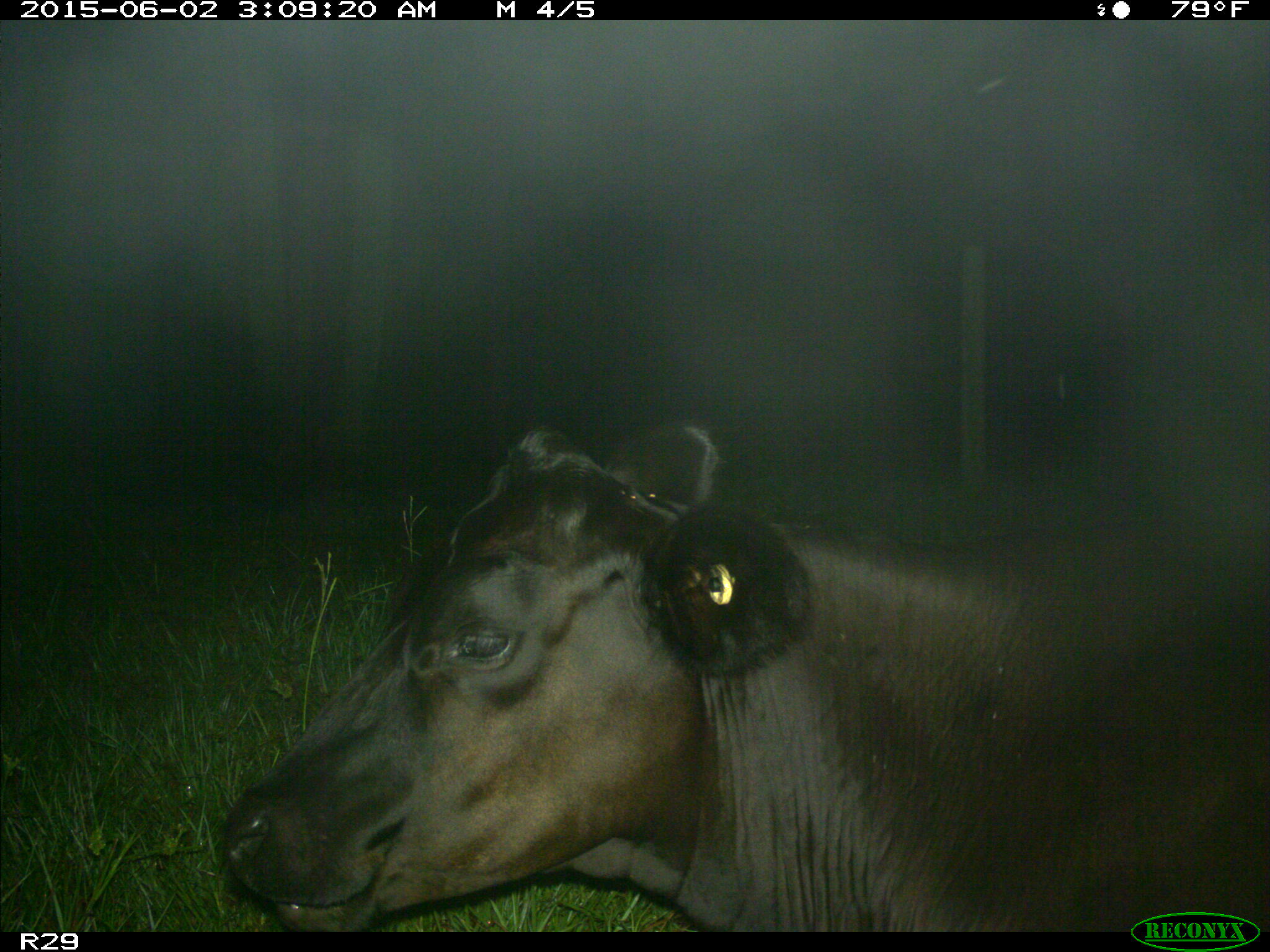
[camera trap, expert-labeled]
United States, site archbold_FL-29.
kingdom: Animalia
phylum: Chordata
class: Mammalia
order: Artiodactyla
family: Bovidae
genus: Bos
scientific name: Bos taurus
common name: domestic cow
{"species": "Bos taurus (domestic cow)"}